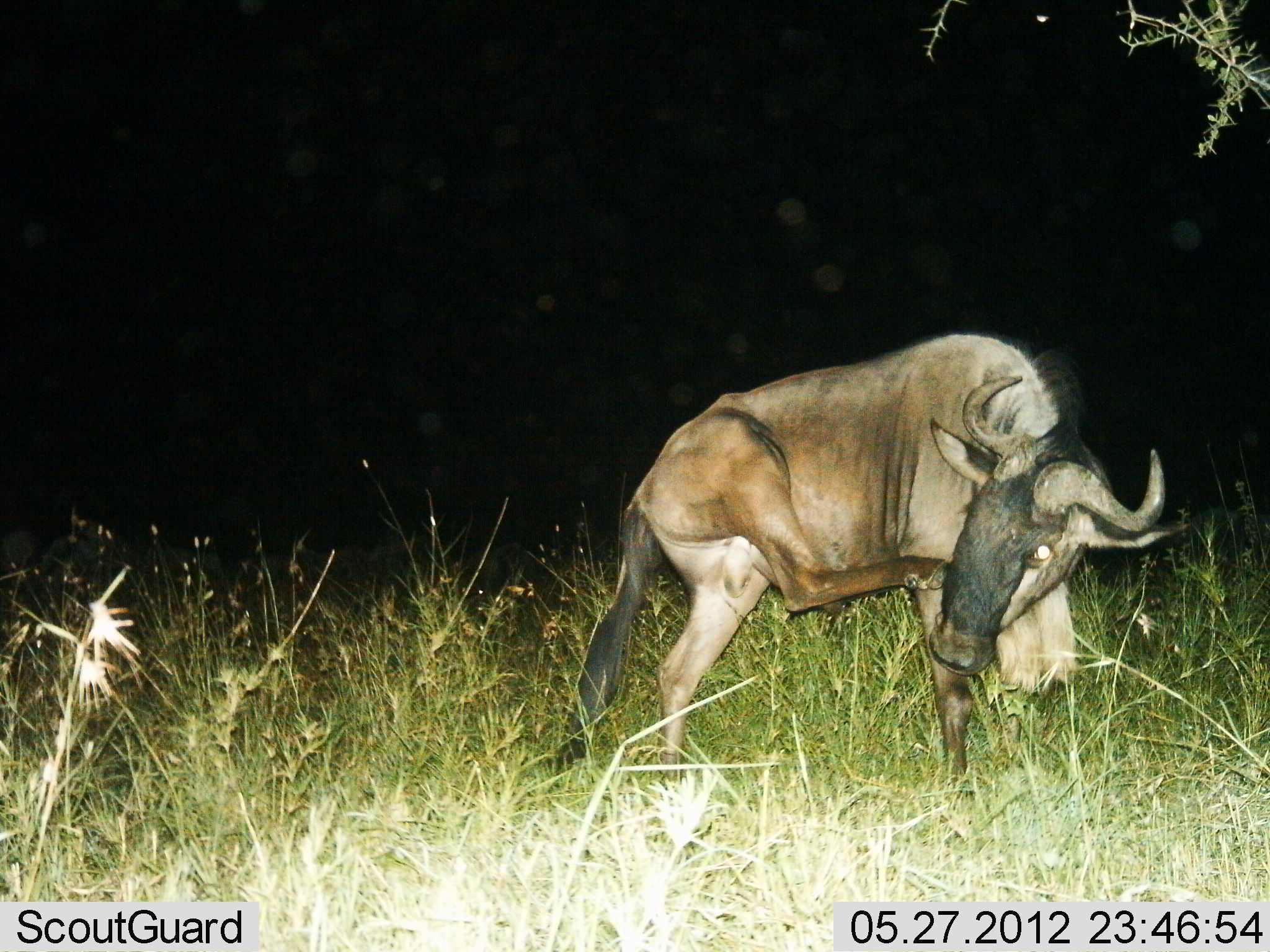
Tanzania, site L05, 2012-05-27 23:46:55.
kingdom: Animalia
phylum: Chordata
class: Mammalia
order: Artiodactyla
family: Bovidae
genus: Connochaetes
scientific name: Connochaetes taurinus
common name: blue wildebeest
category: wildebeest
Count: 1.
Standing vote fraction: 90%.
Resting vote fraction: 0%.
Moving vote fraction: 20%.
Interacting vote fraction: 0%.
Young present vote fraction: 10%.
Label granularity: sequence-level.